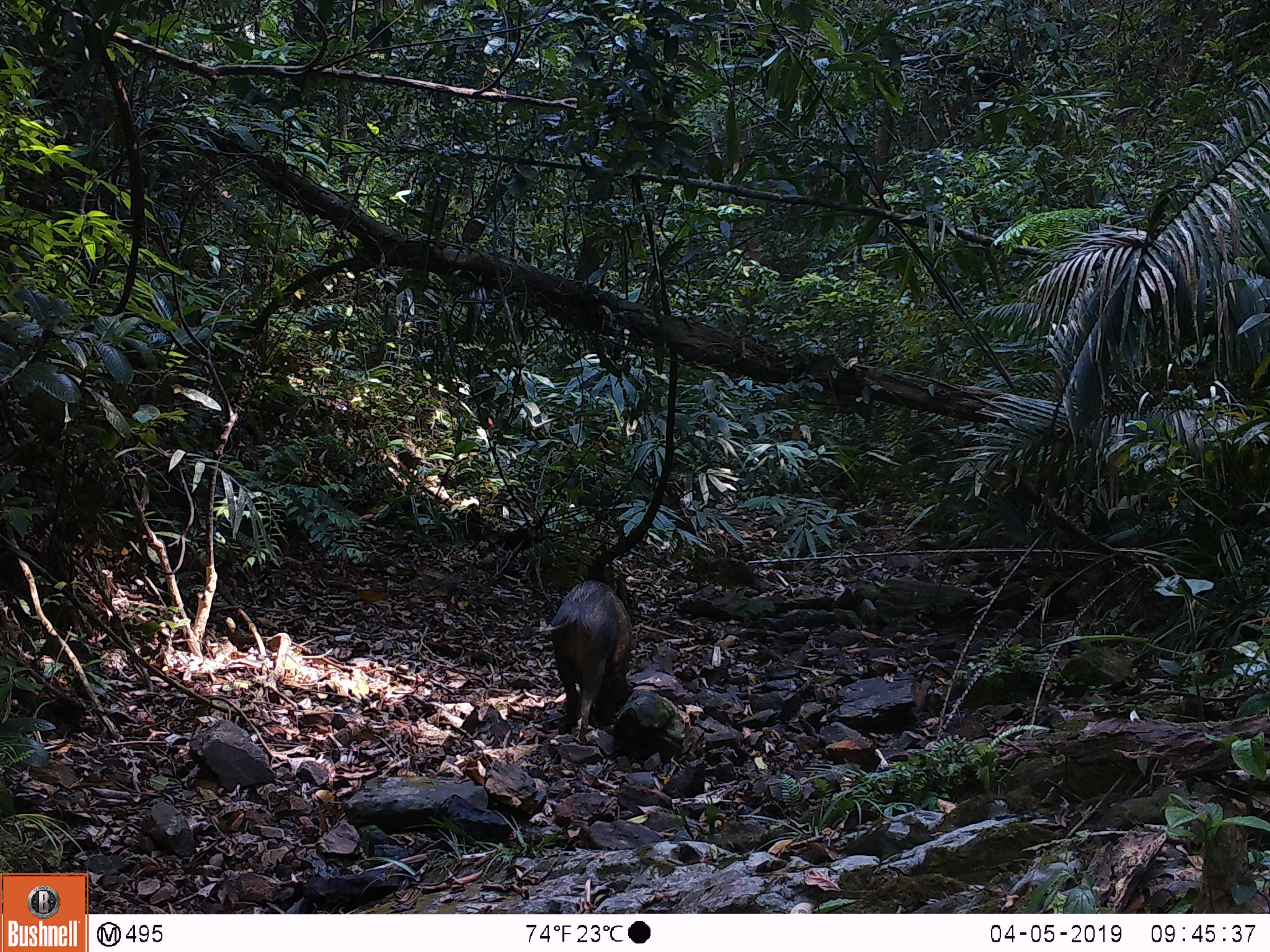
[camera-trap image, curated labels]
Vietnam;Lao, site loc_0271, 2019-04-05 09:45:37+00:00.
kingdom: Animalia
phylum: Chordata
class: Mammalia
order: Artiodactyla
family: Suidae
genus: Sus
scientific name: Sus scrofa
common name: eurasian wild pig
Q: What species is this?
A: Eurasian wild pig (Sus scrofa).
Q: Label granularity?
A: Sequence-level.